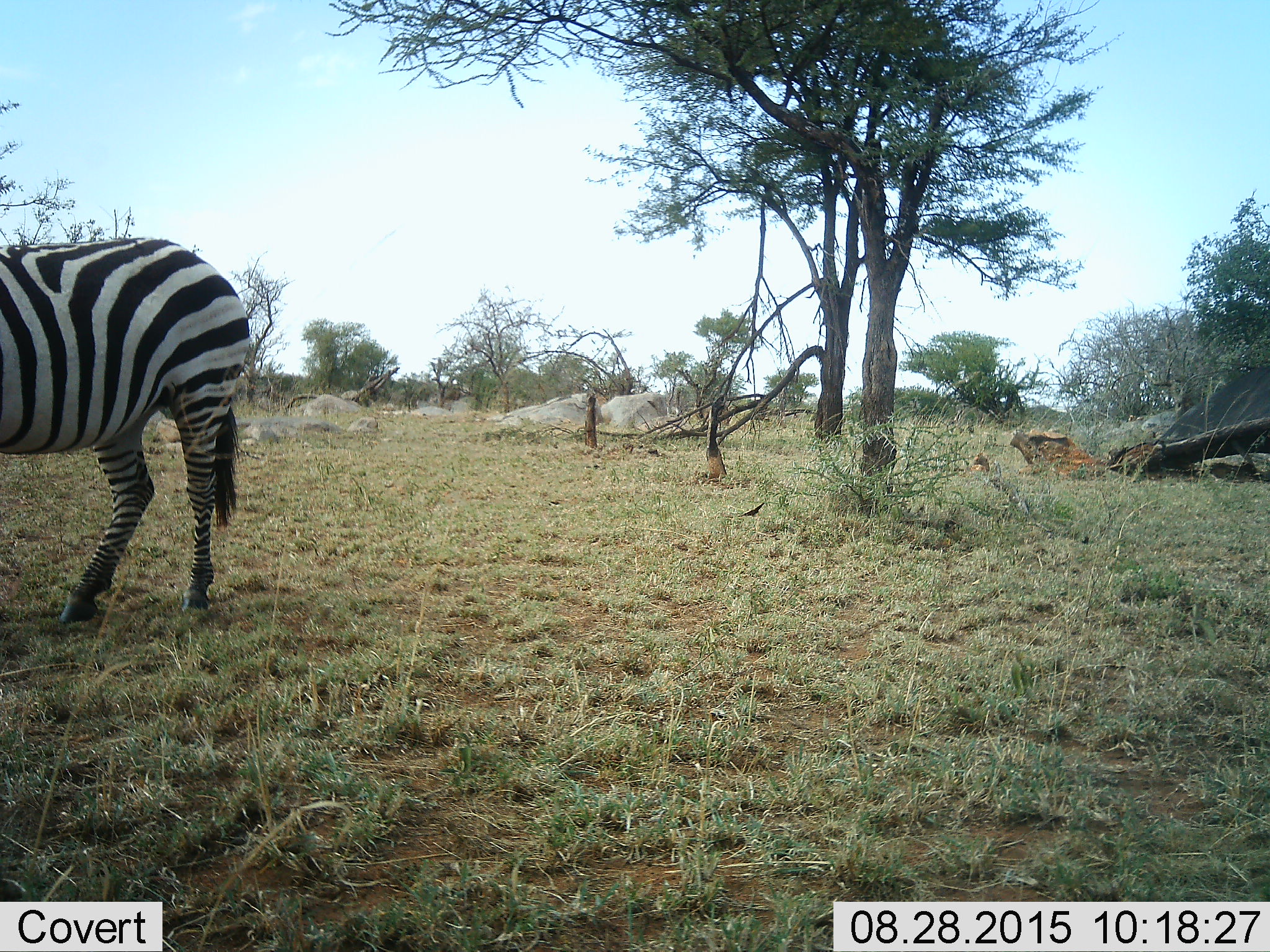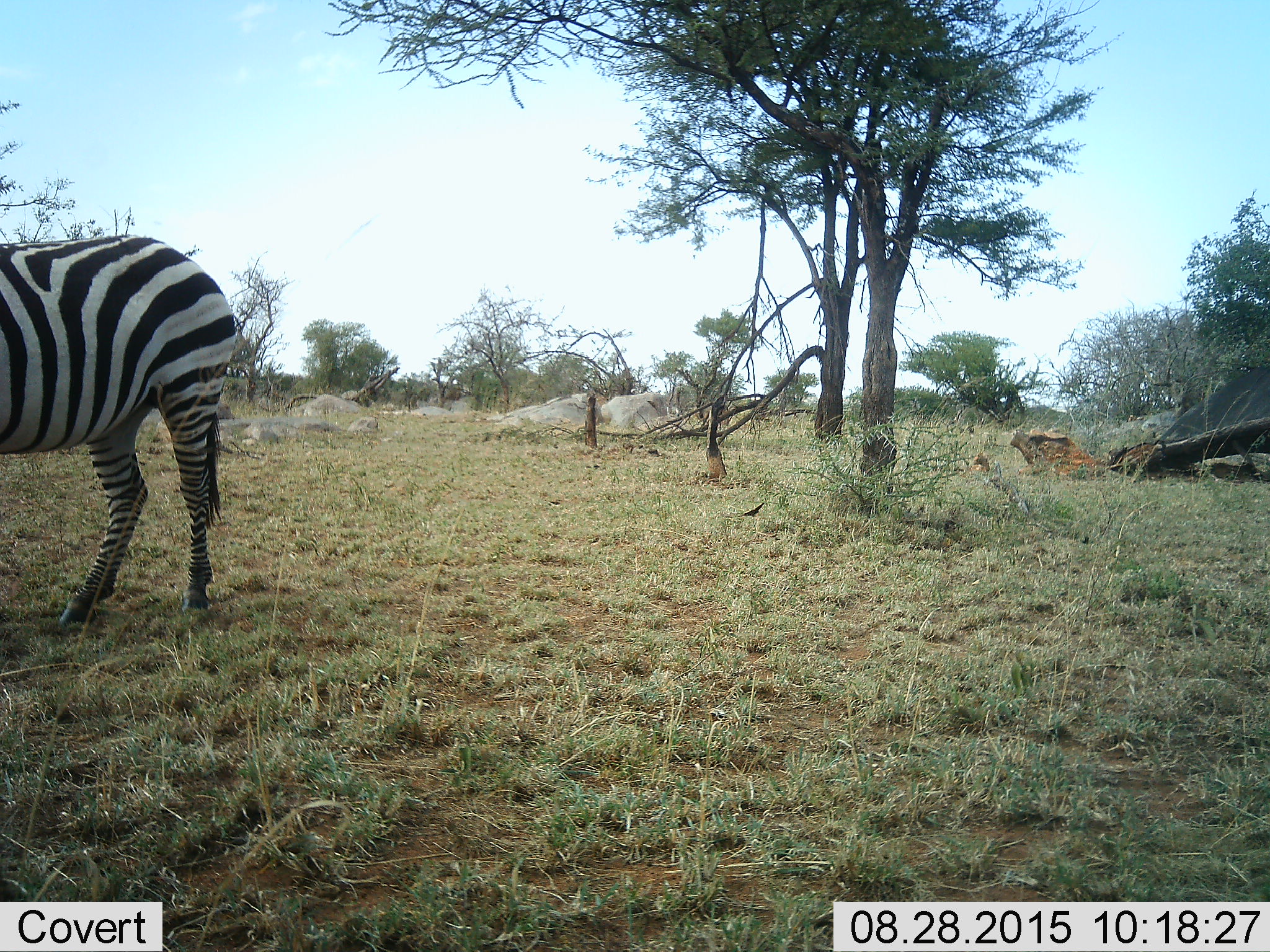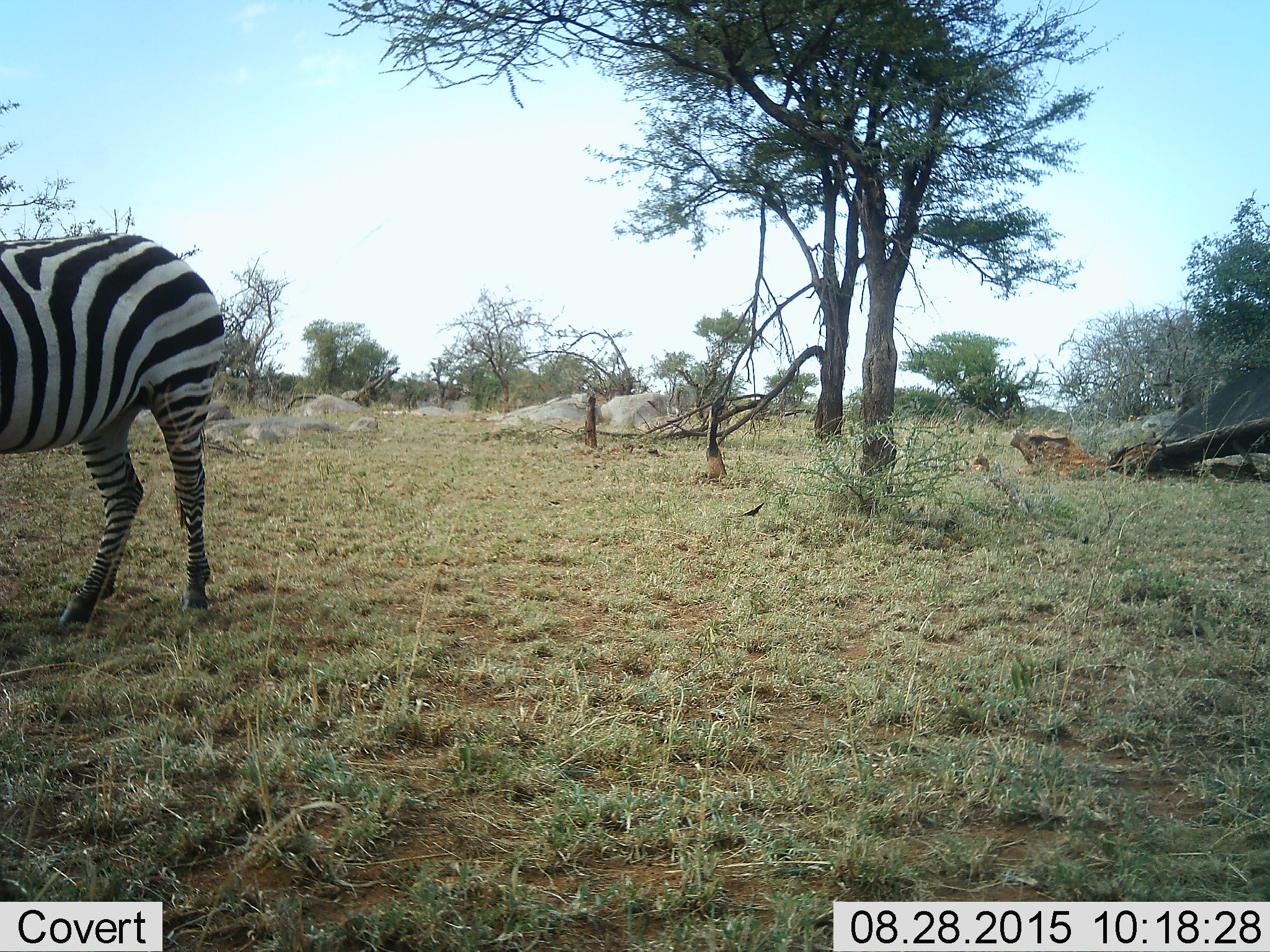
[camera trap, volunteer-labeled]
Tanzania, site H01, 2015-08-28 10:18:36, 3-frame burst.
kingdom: Animalia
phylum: Chordata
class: Mammalia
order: Perissodactyla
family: Equidae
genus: Equus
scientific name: Equus quagga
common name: plains zebra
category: zebra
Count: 1.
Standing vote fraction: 50%.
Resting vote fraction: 0%.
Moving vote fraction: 50%.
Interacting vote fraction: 0%.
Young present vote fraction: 0%.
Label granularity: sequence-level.